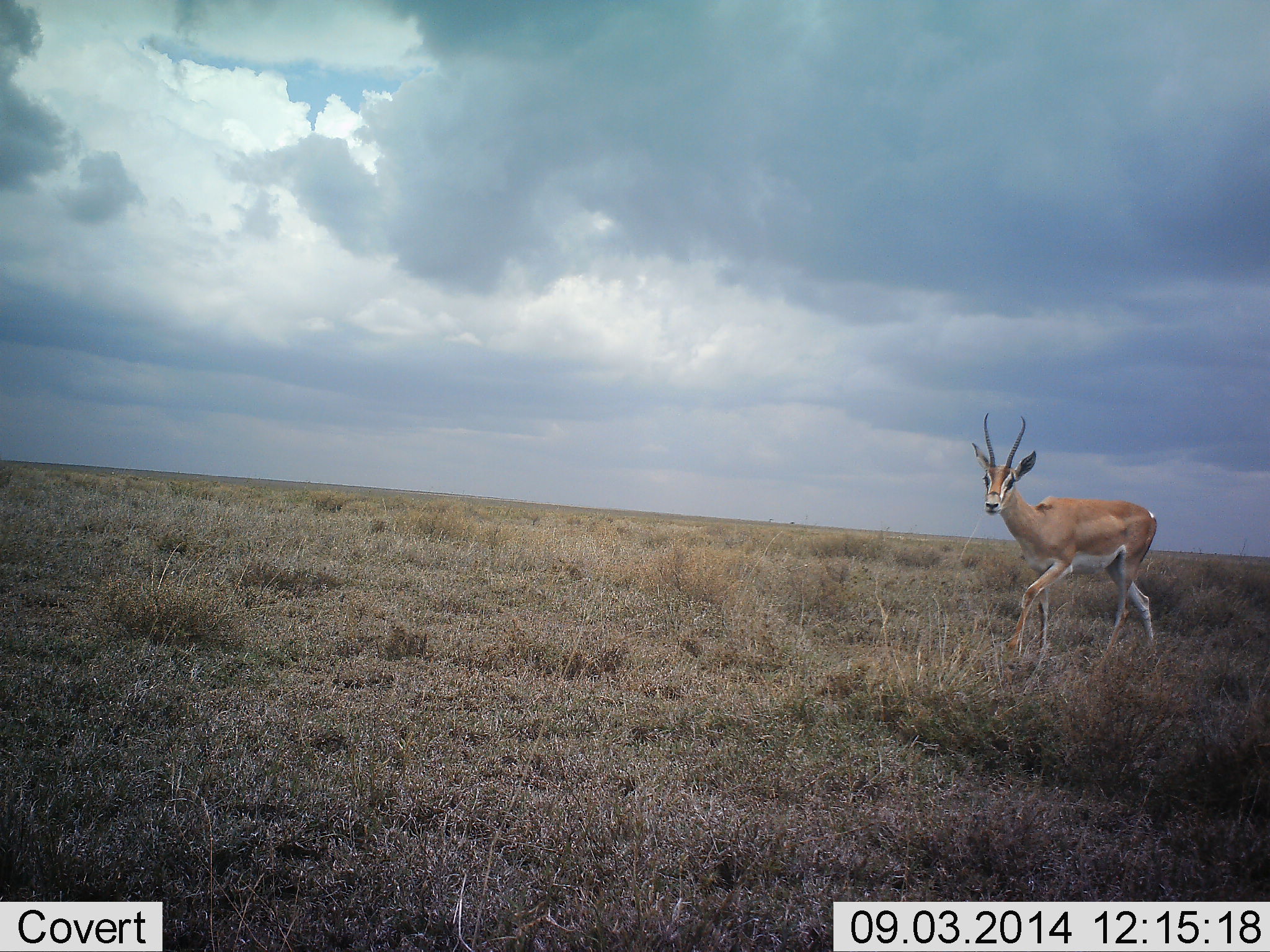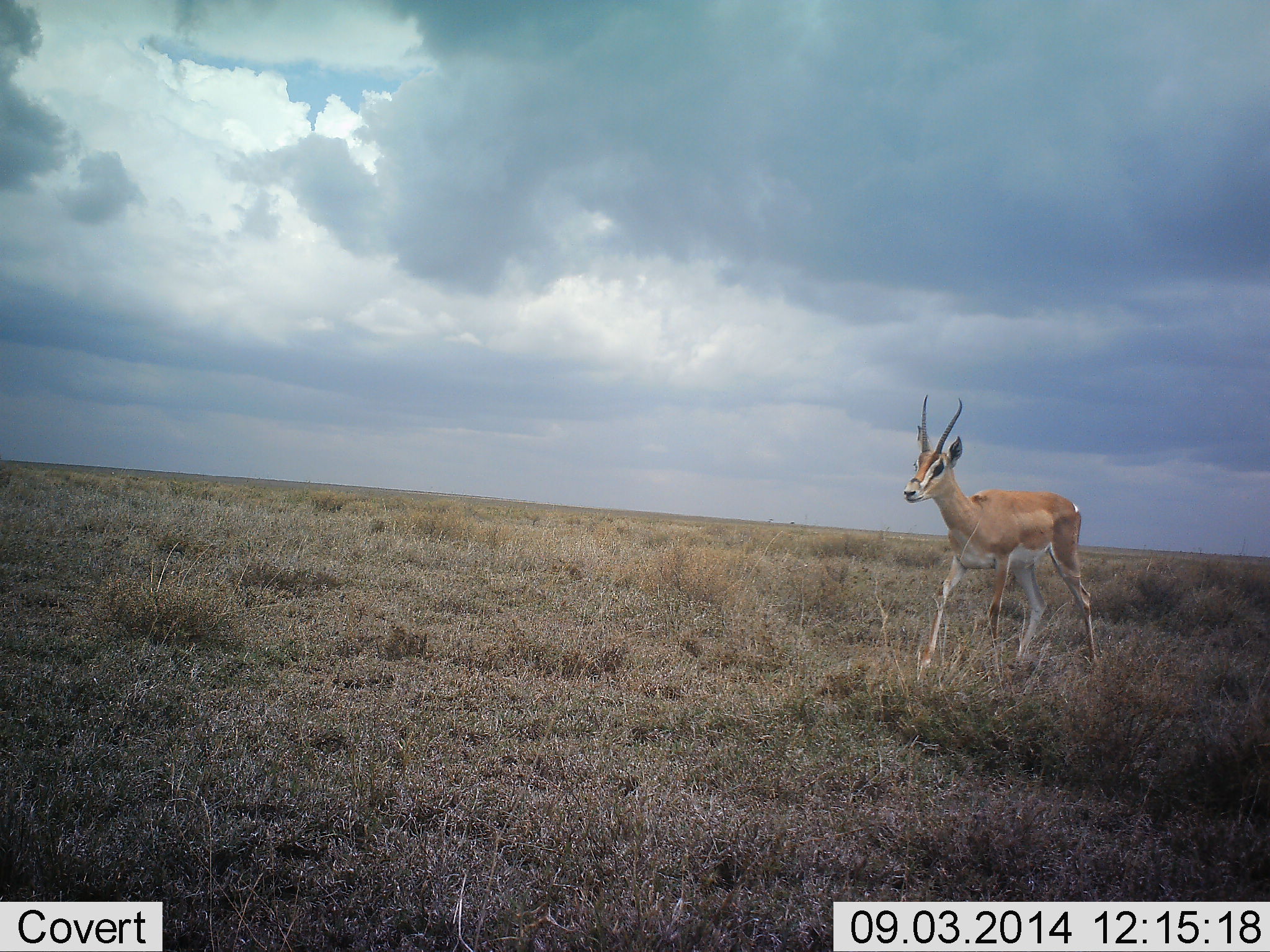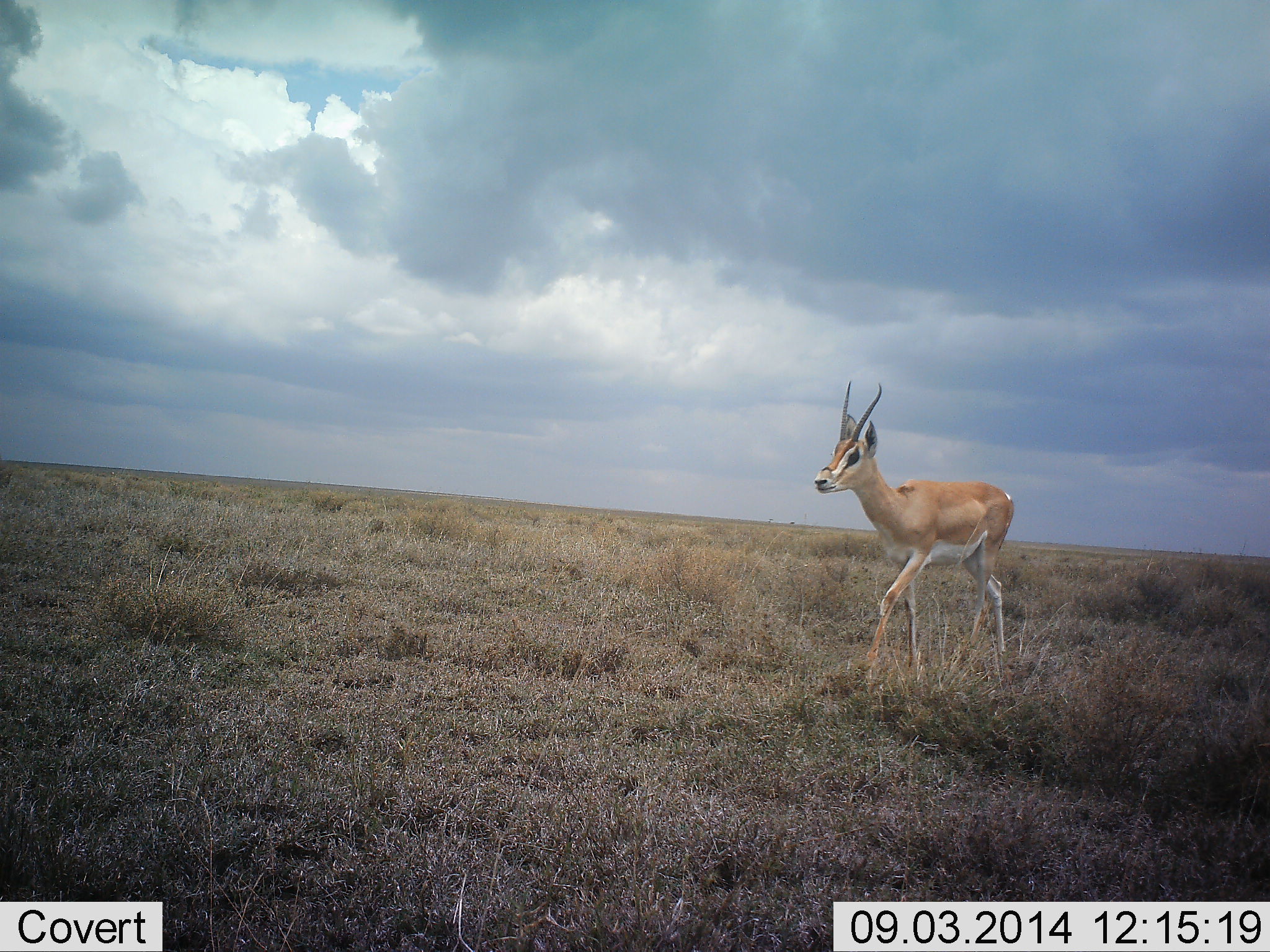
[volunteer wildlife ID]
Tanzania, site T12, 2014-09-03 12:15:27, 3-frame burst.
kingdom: Animalia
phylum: Chordata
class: Mammalia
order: Artiodactyla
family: Bovidae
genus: Nanger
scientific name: Nanger granti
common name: grant's gazelle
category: gazellegrants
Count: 1.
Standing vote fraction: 10%.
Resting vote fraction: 0%.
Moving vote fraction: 90%.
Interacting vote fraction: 0%.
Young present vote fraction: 0%.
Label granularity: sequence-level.